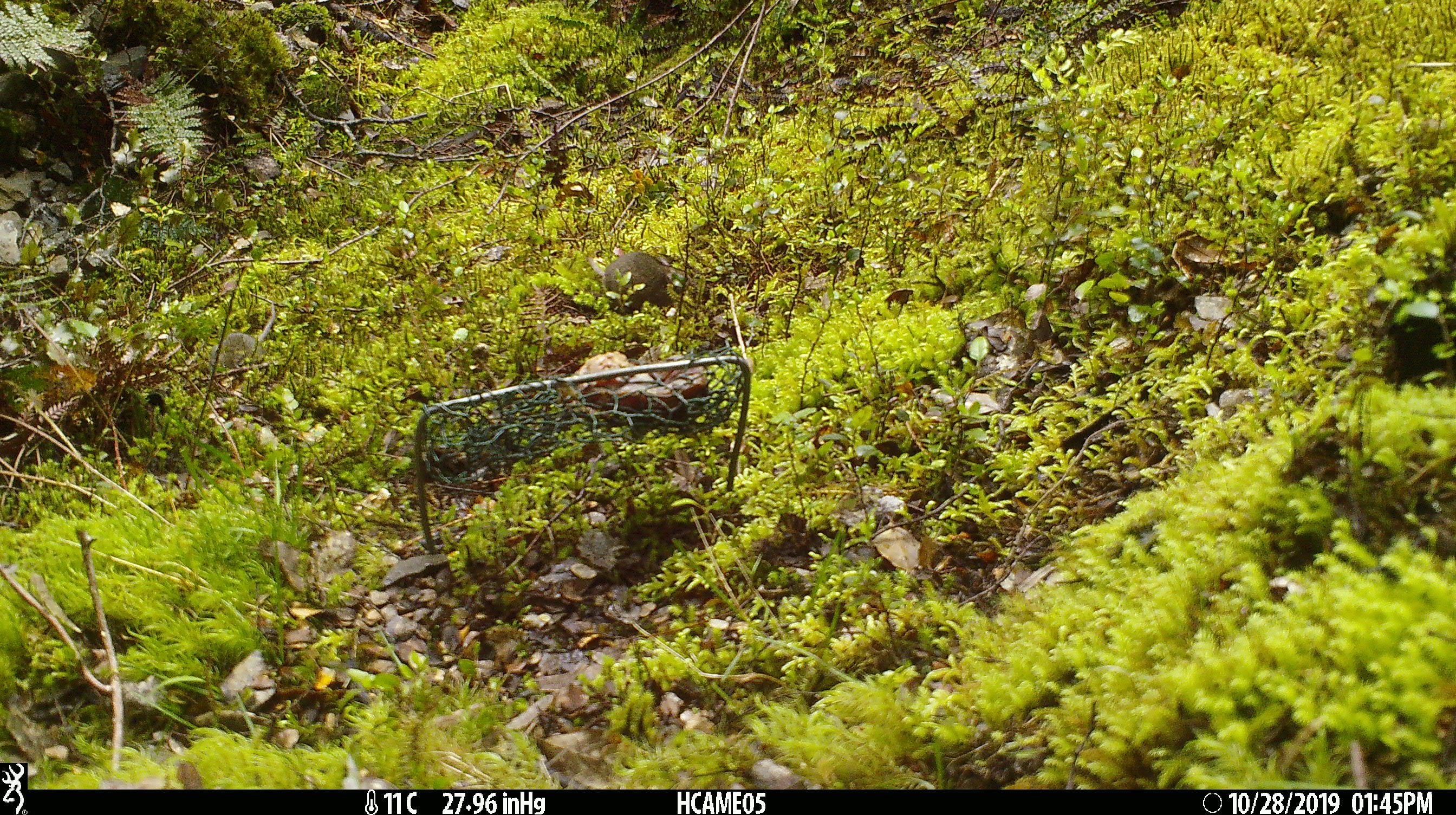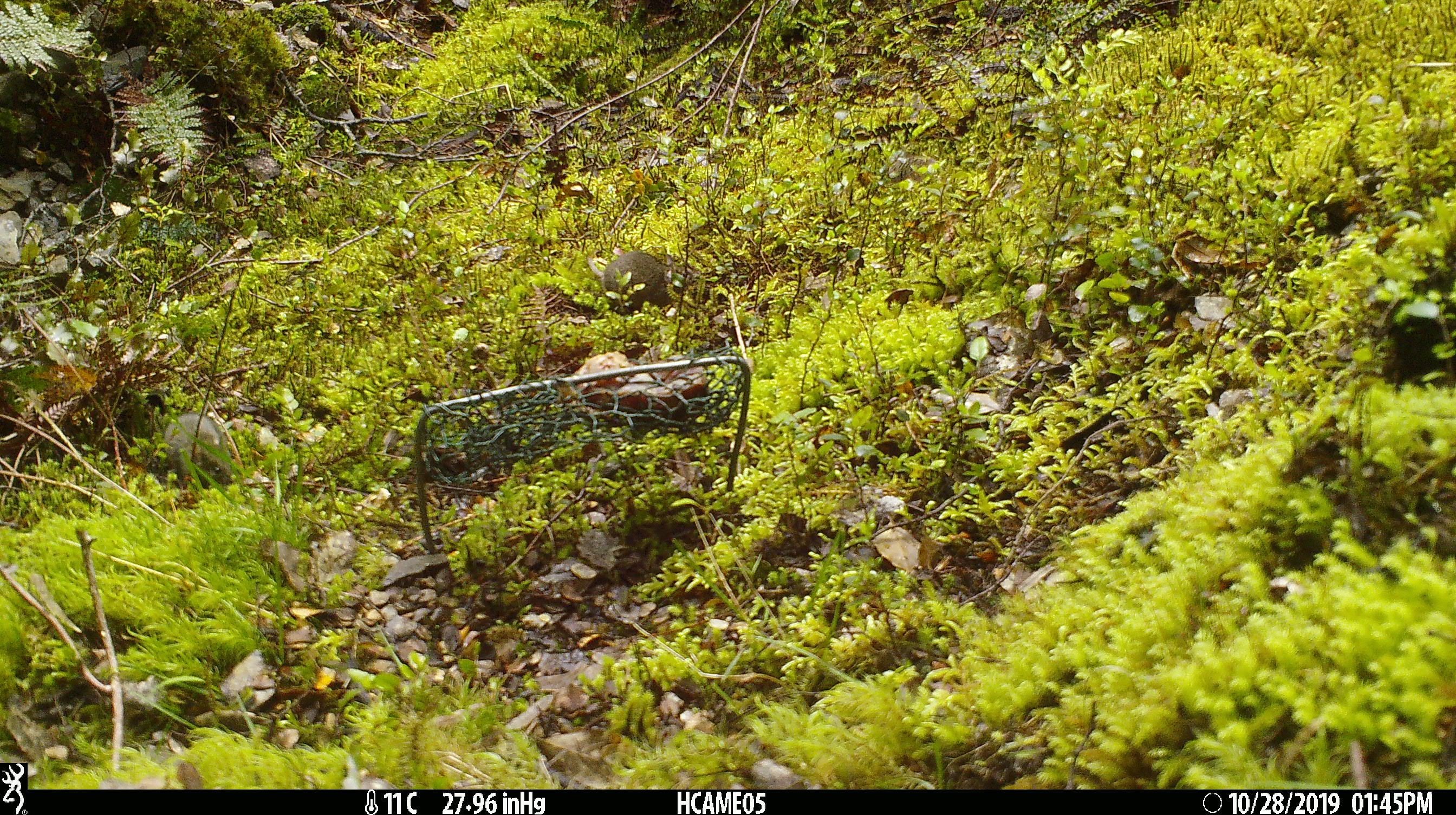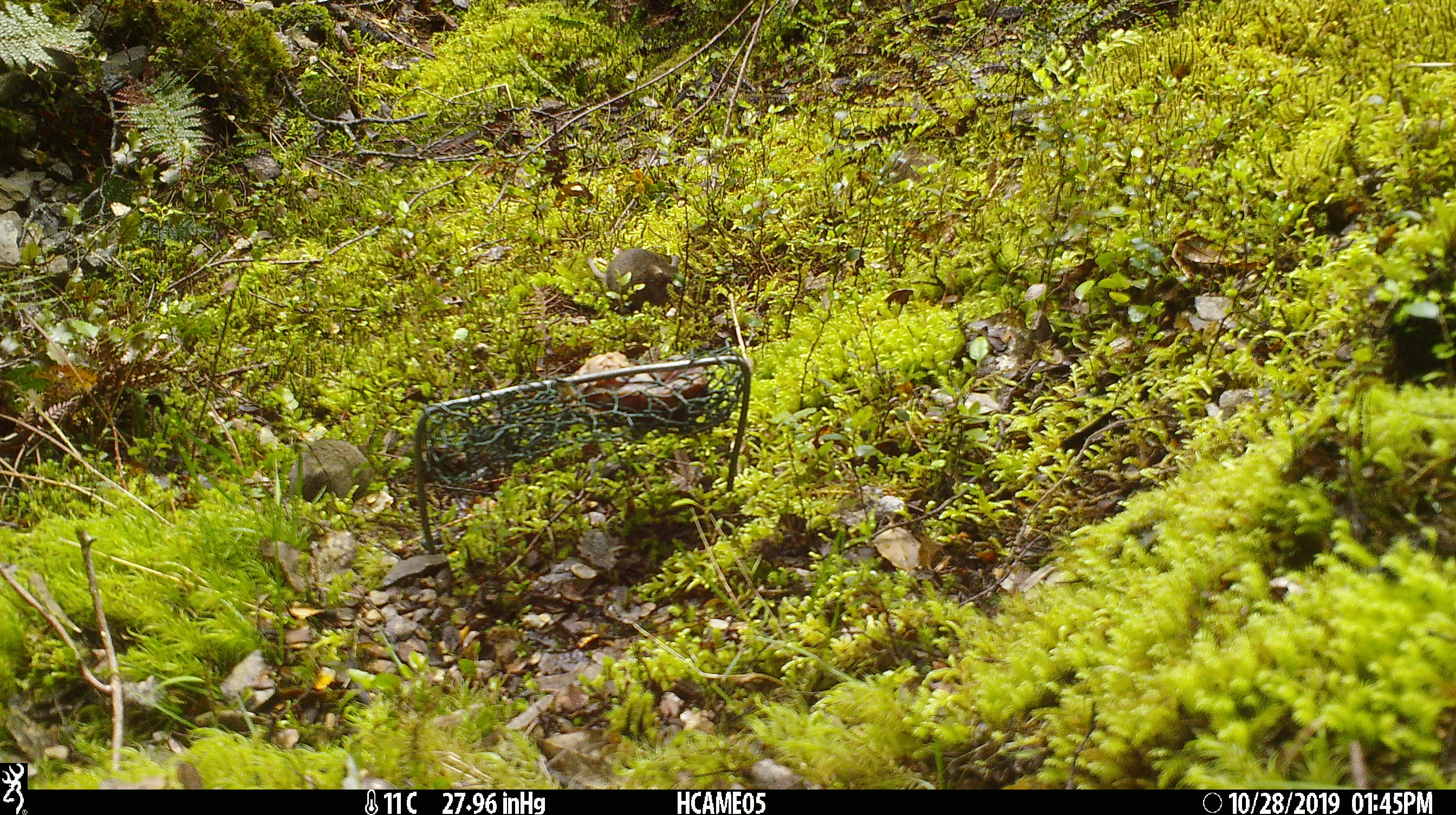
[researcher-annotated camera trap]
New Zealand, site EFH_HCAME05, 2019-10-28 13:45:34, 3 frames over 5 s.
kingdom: Animalia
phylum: Chordata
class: Mammalia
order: Rodentia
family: Muridae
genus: Mus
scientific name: Mus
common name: mouse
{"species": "mouse (Mus)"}